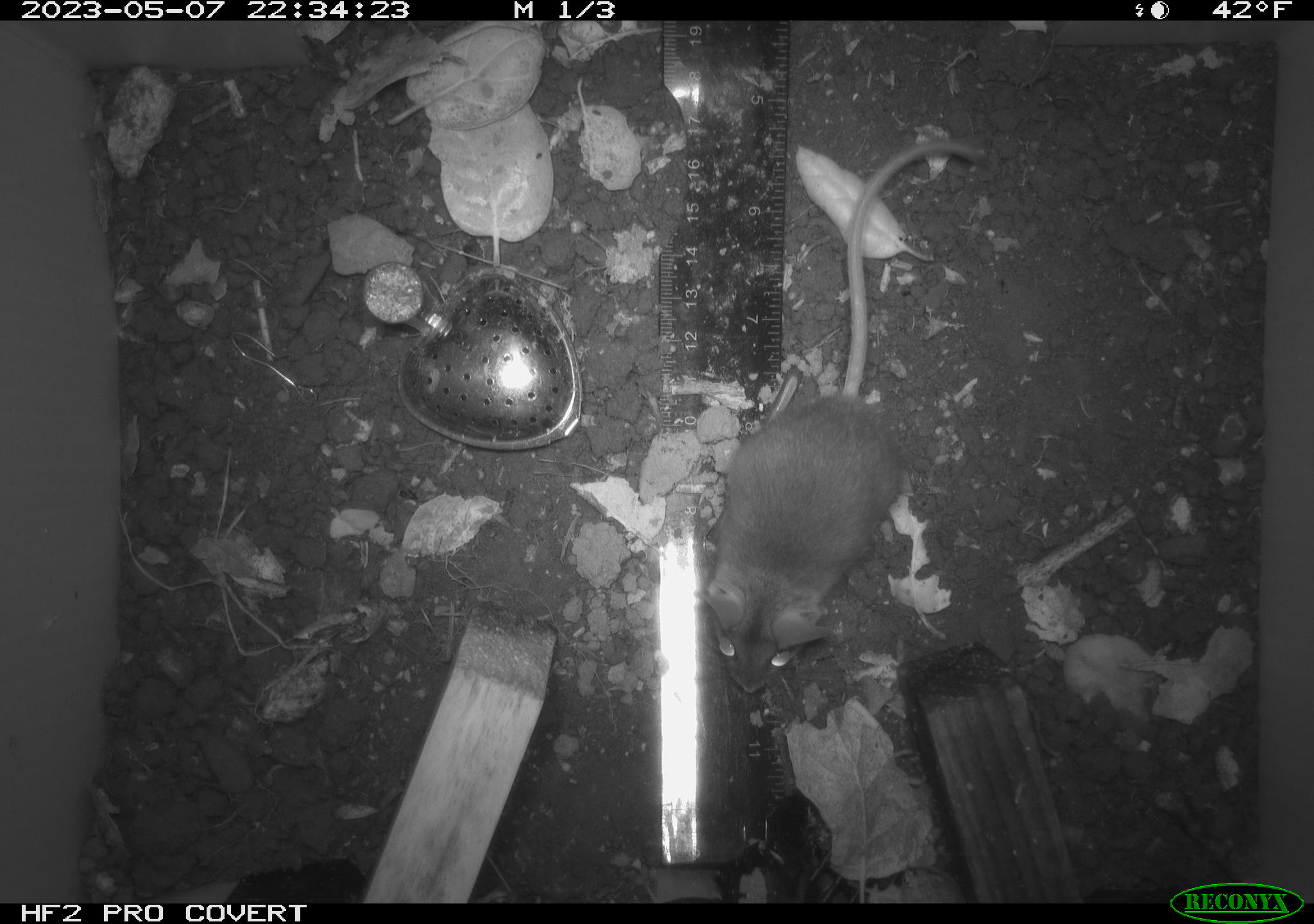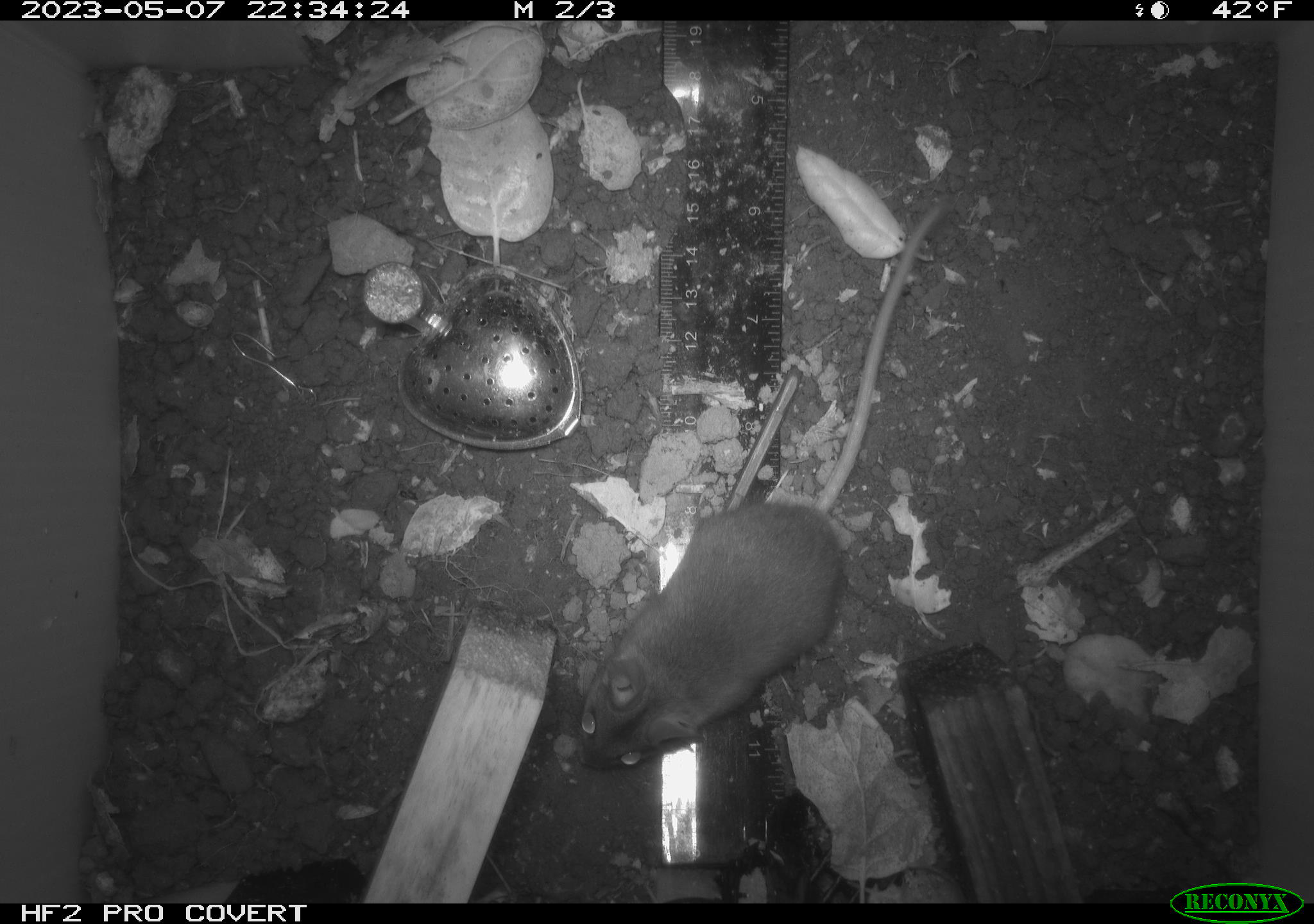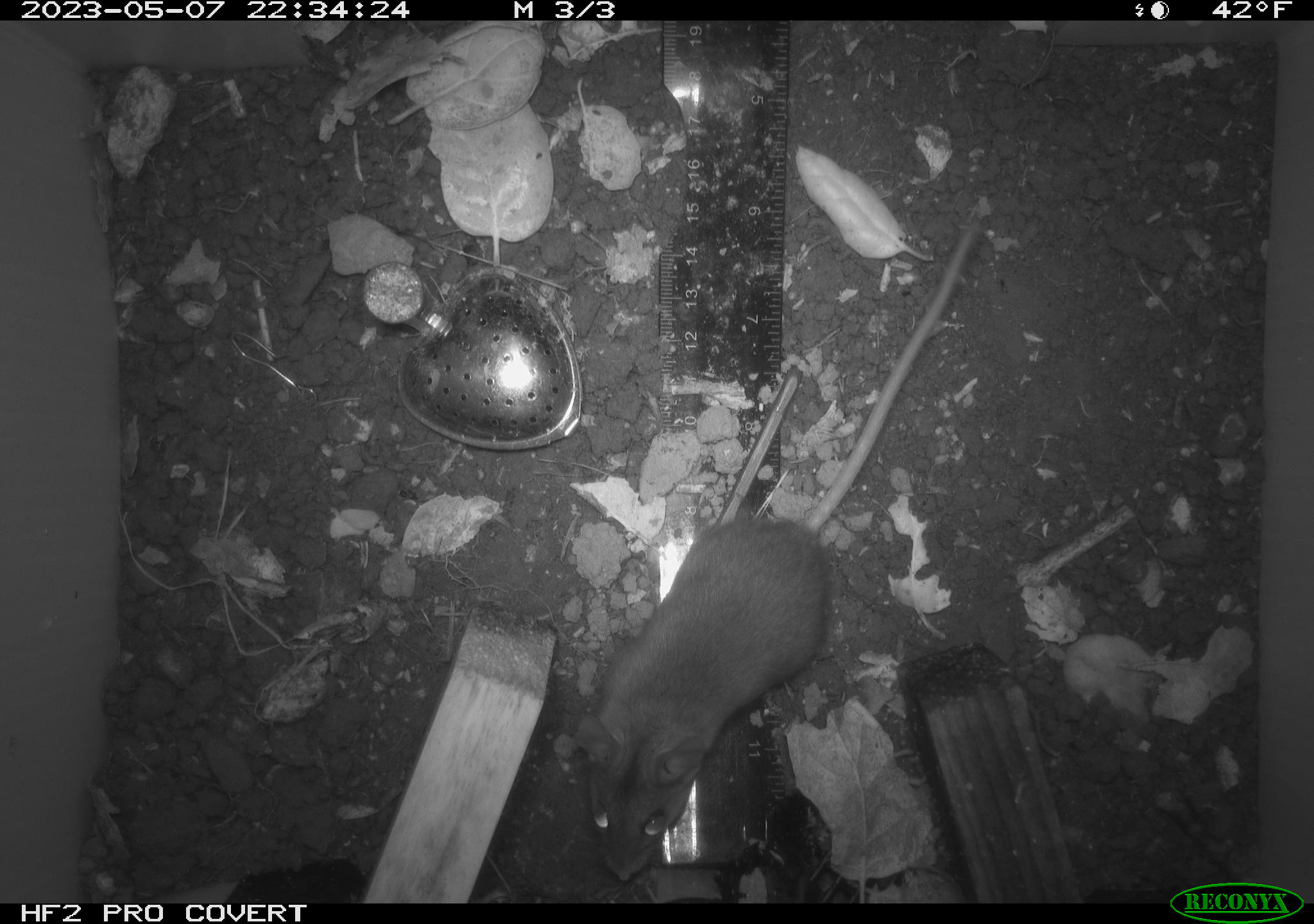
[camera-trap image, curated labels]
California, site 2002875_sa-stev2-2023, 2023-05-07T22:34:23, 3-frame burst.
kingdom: Animalia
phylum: Chordata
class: Mammalia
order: Rodentia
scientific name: Rodentia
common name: mouse species